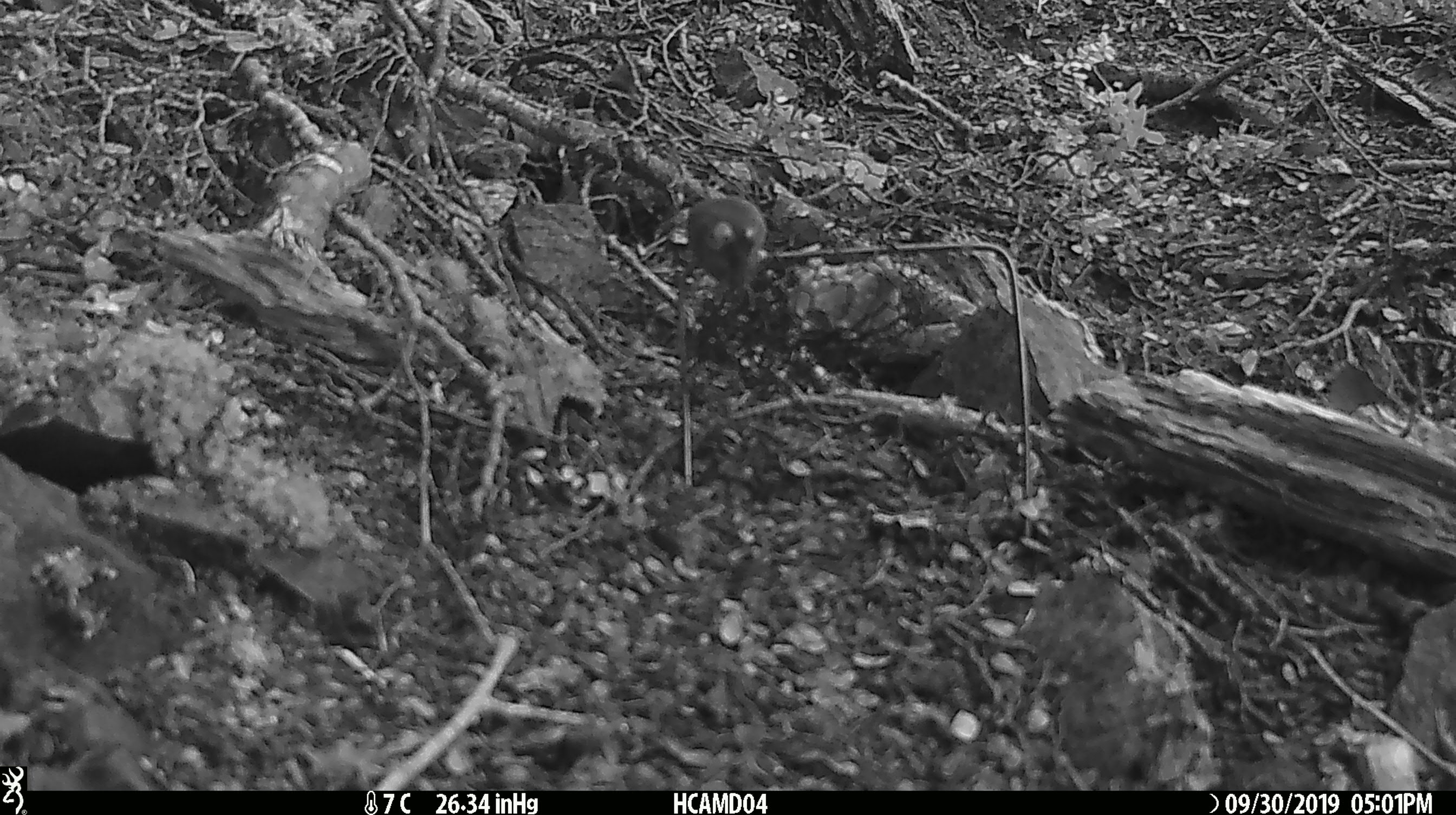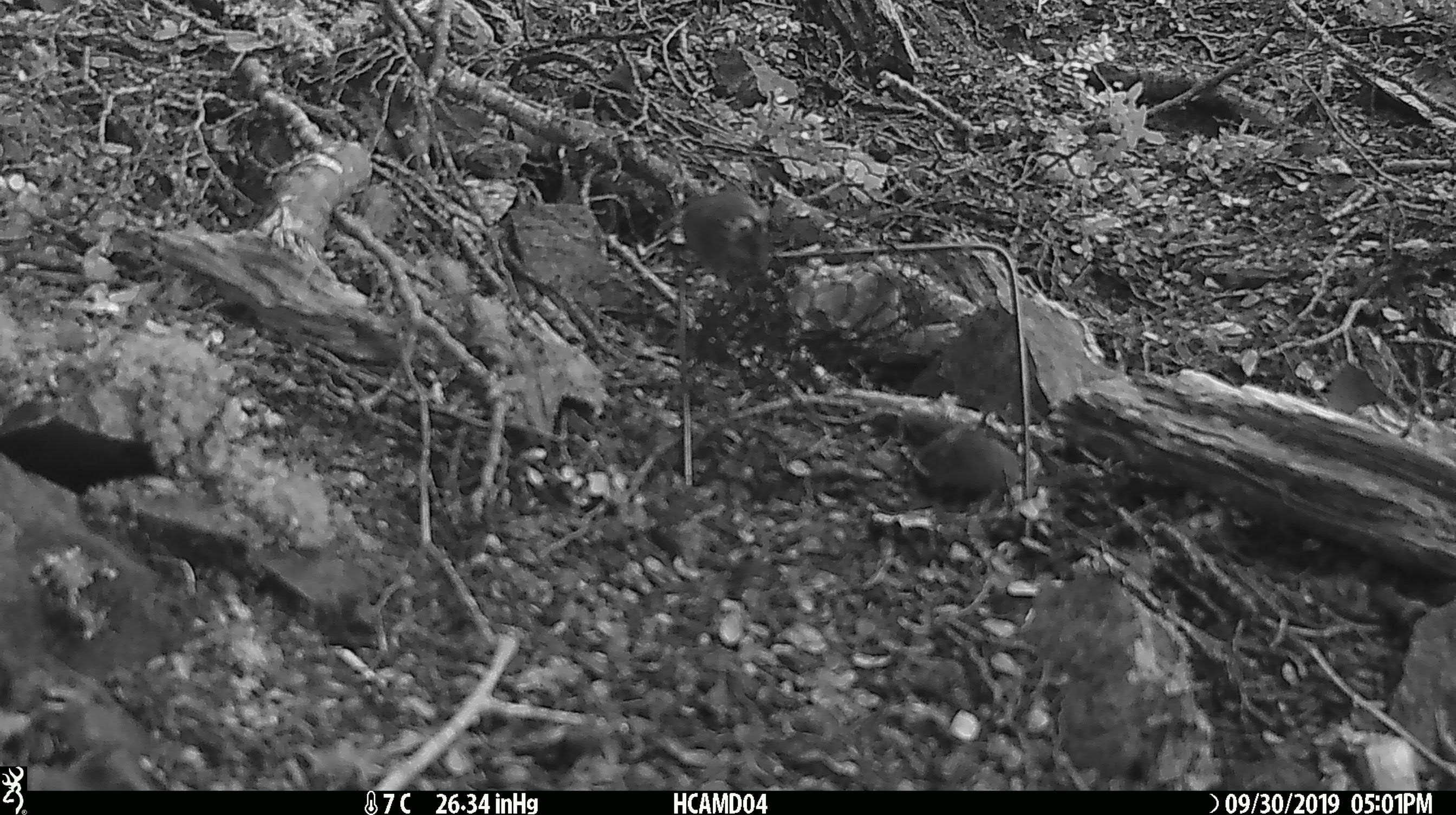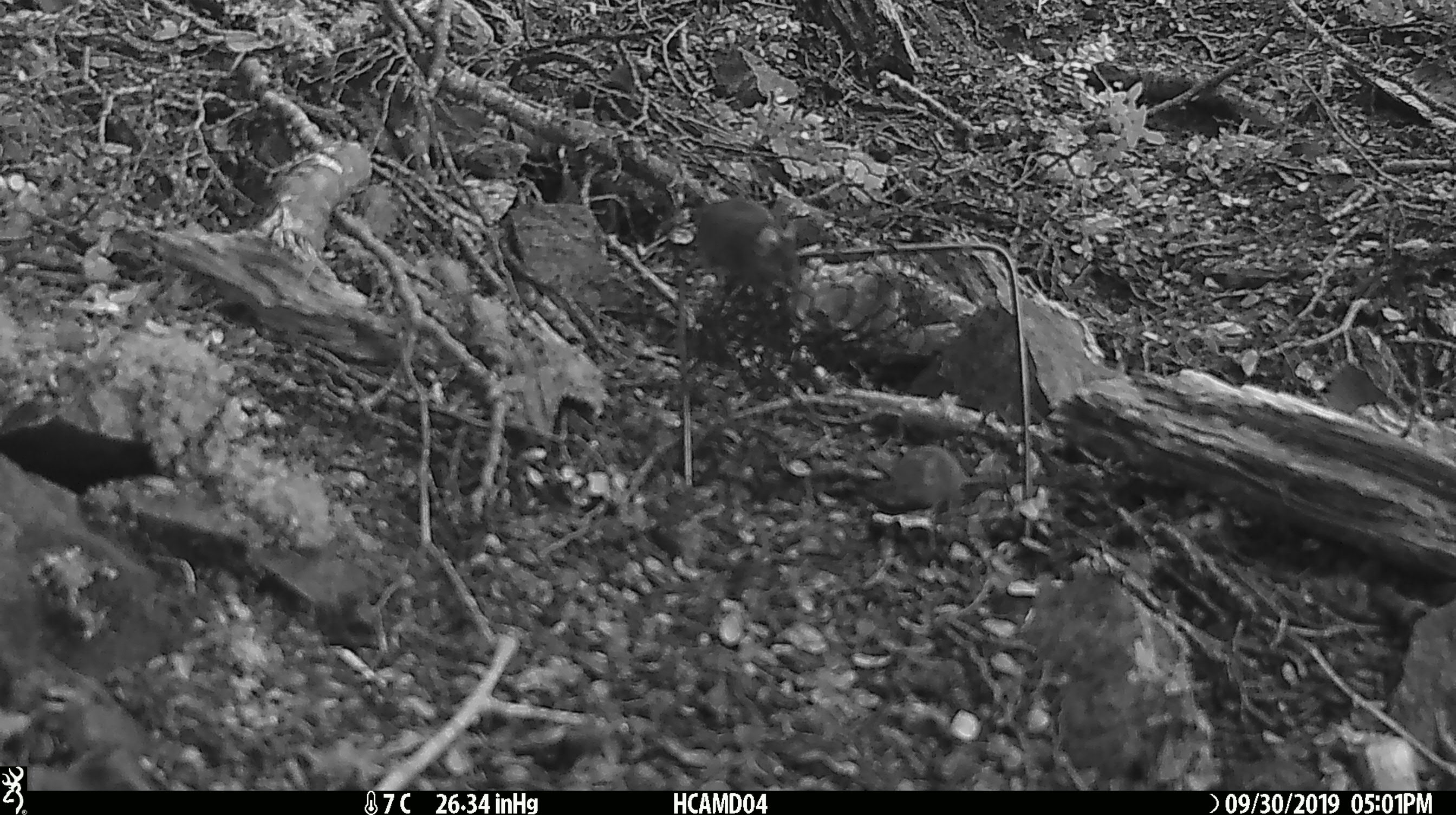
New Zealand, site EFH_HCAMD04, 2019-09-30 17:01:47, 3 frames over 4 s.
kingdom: Animalia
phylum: Chordata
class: Mammalia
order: Rodentia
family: Muridae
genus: Mus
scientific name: Mus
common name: mouse